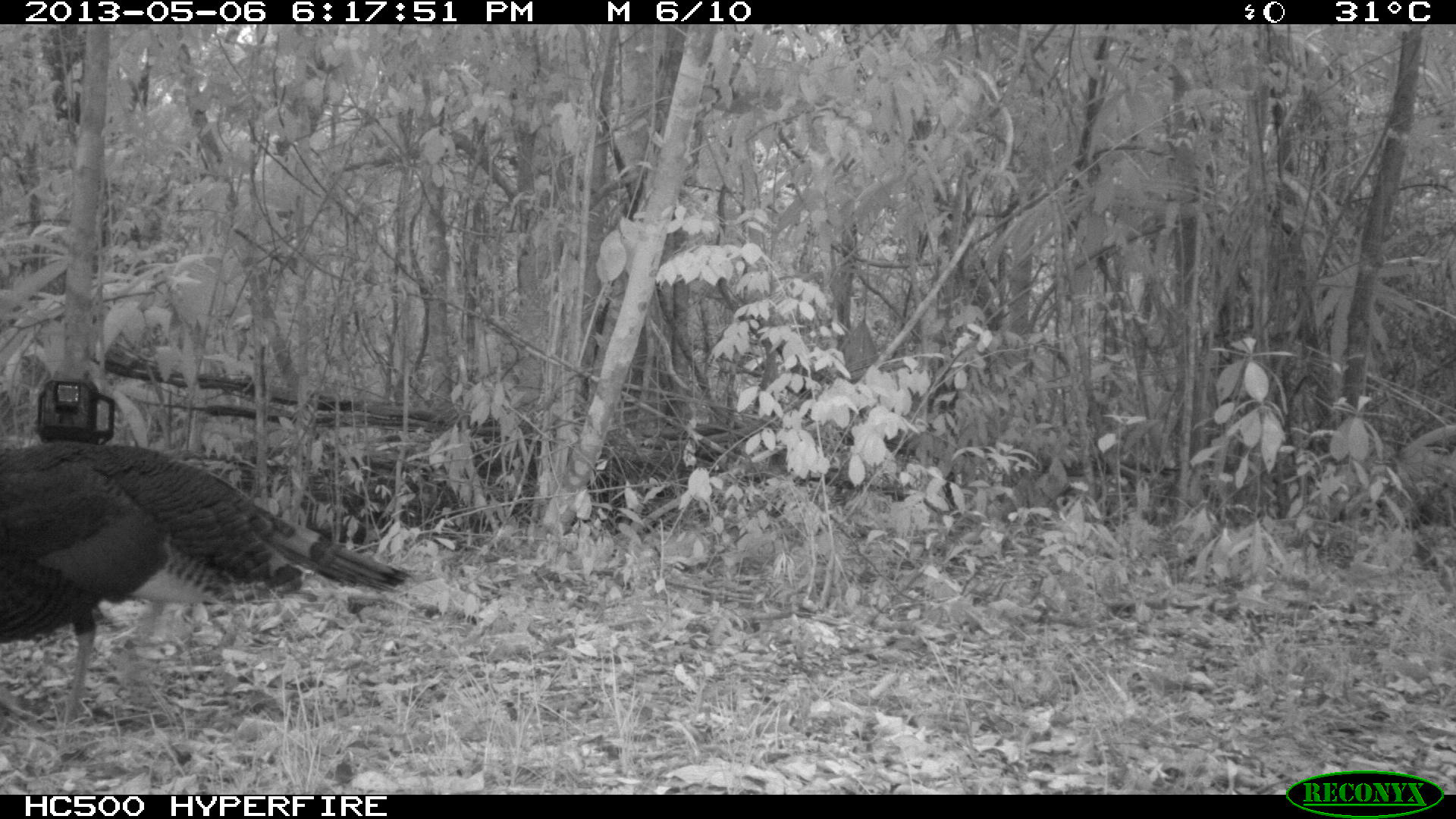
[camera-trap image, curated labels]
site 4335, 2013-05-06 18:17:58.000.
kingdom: Animalia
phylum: Chordata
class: Aves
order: Galliformes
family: Phasianidae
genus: Meleagris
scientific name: Meleagris ocellata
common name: ocellated turkey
Meleagris ocellata (ocellated turkey), count 1, sex male.